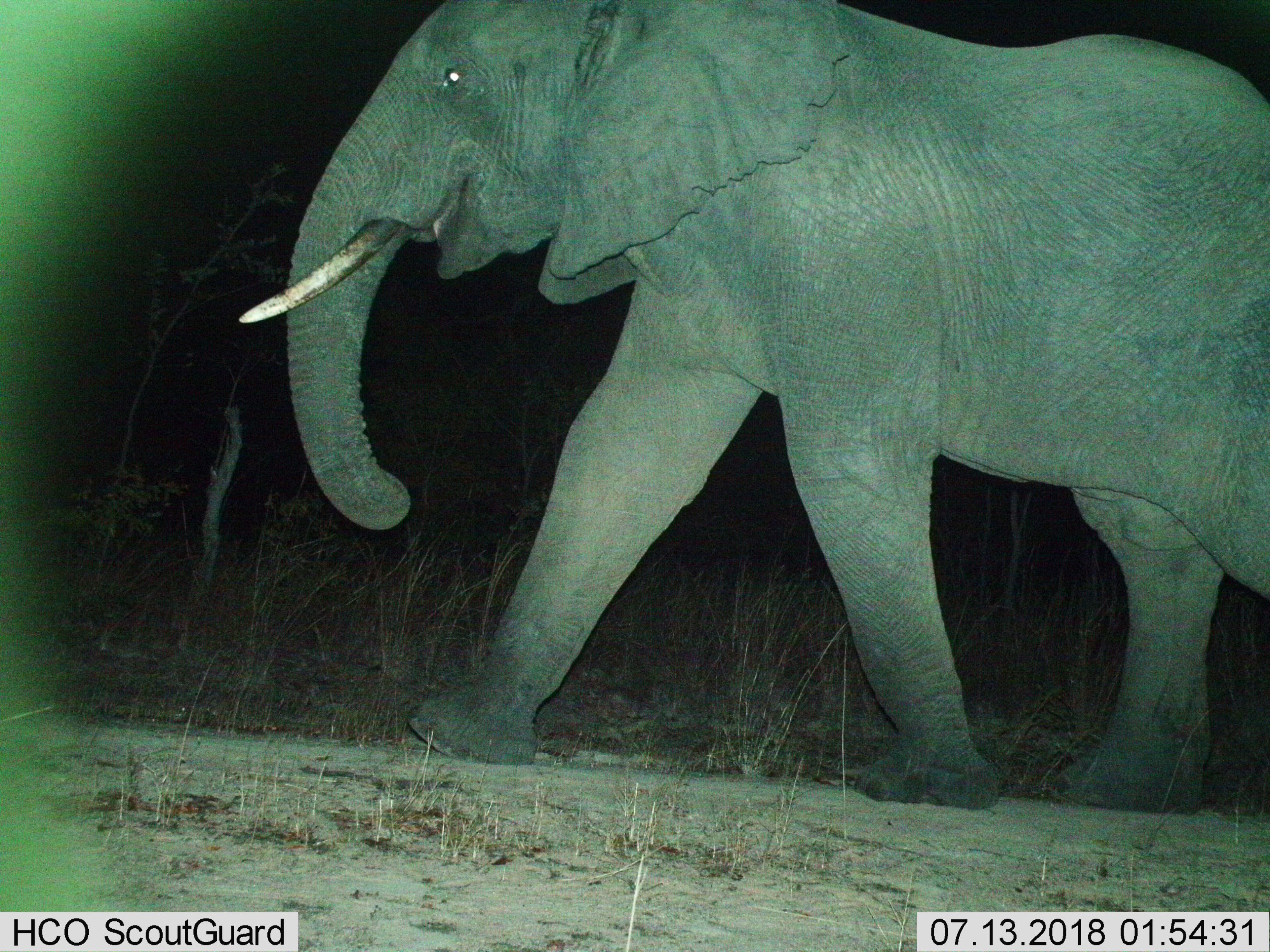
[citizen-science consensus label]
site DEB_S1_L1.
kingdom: Animalia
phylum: Chordata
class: Mammalia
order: Proboscidea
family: Elephantidae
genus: Loxodonta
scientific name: Loxodonta africana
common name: african bush elephant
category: elephant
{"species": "elephant (african bush elephant) (Loxodonta africana)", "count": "1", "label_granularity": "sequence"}